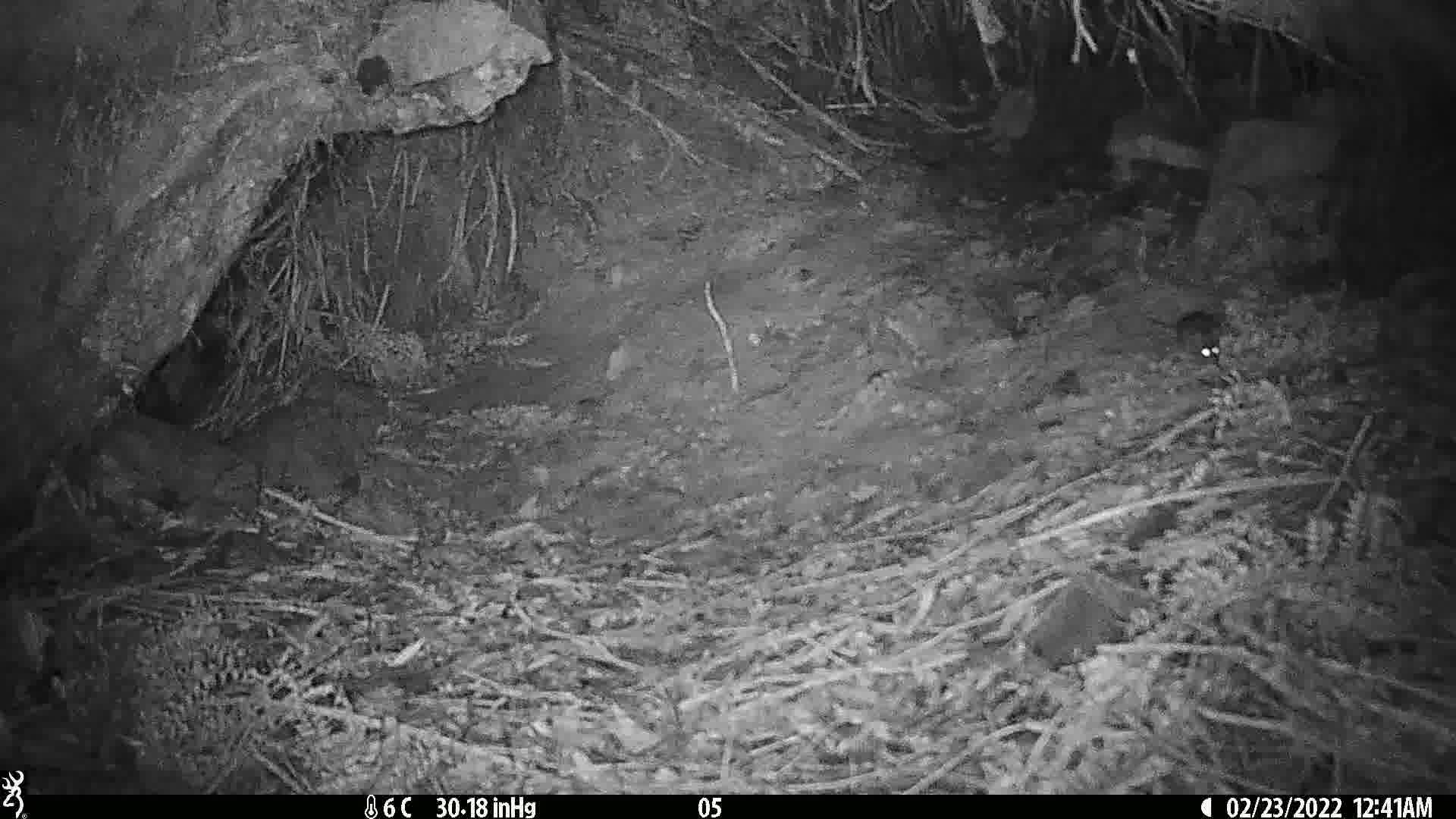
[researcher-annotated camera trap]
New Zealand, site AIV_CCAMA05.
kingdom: Animalia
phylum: Chordata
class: Mammalia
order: Rodentia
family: Muridae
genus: Mus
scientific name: Mus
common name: mouse